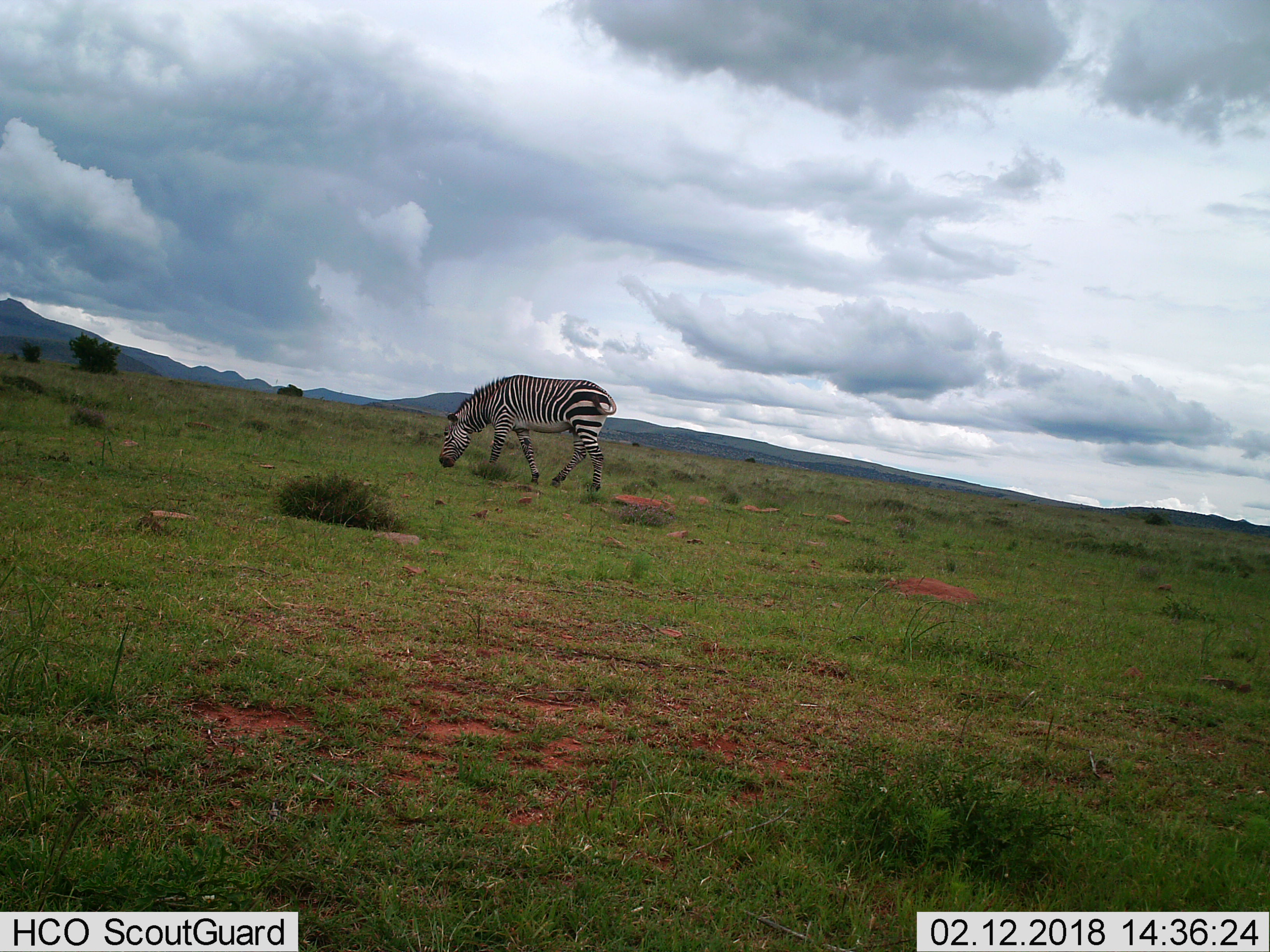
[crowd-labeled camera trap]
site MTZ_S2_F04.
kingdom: Animalia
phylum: Chordata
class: Mammalia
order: Perissodactyla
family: Equidae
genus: Equus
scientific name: Equus zebra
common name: mountain zebra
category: zebramountain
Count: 1.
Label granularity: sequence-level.